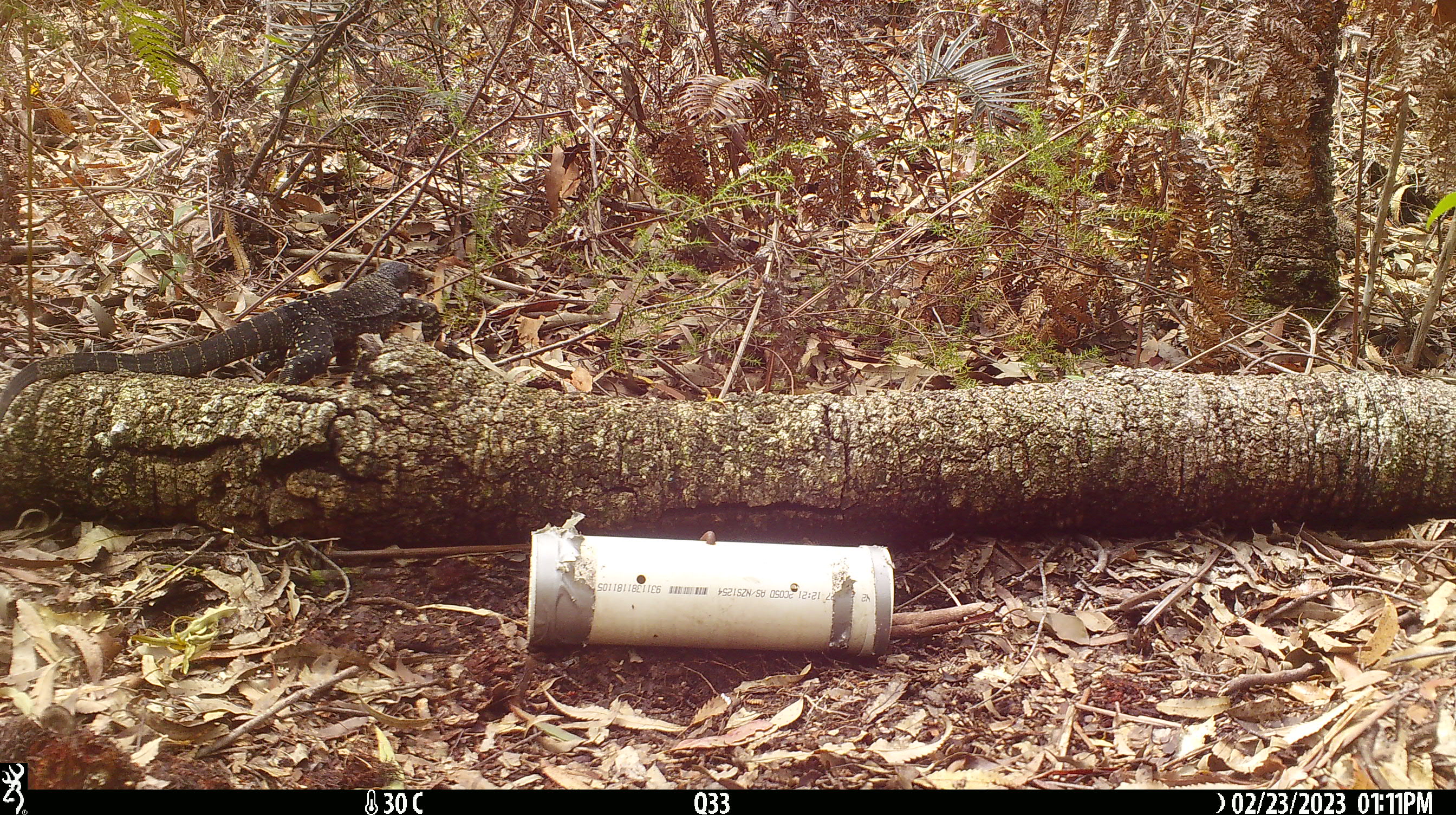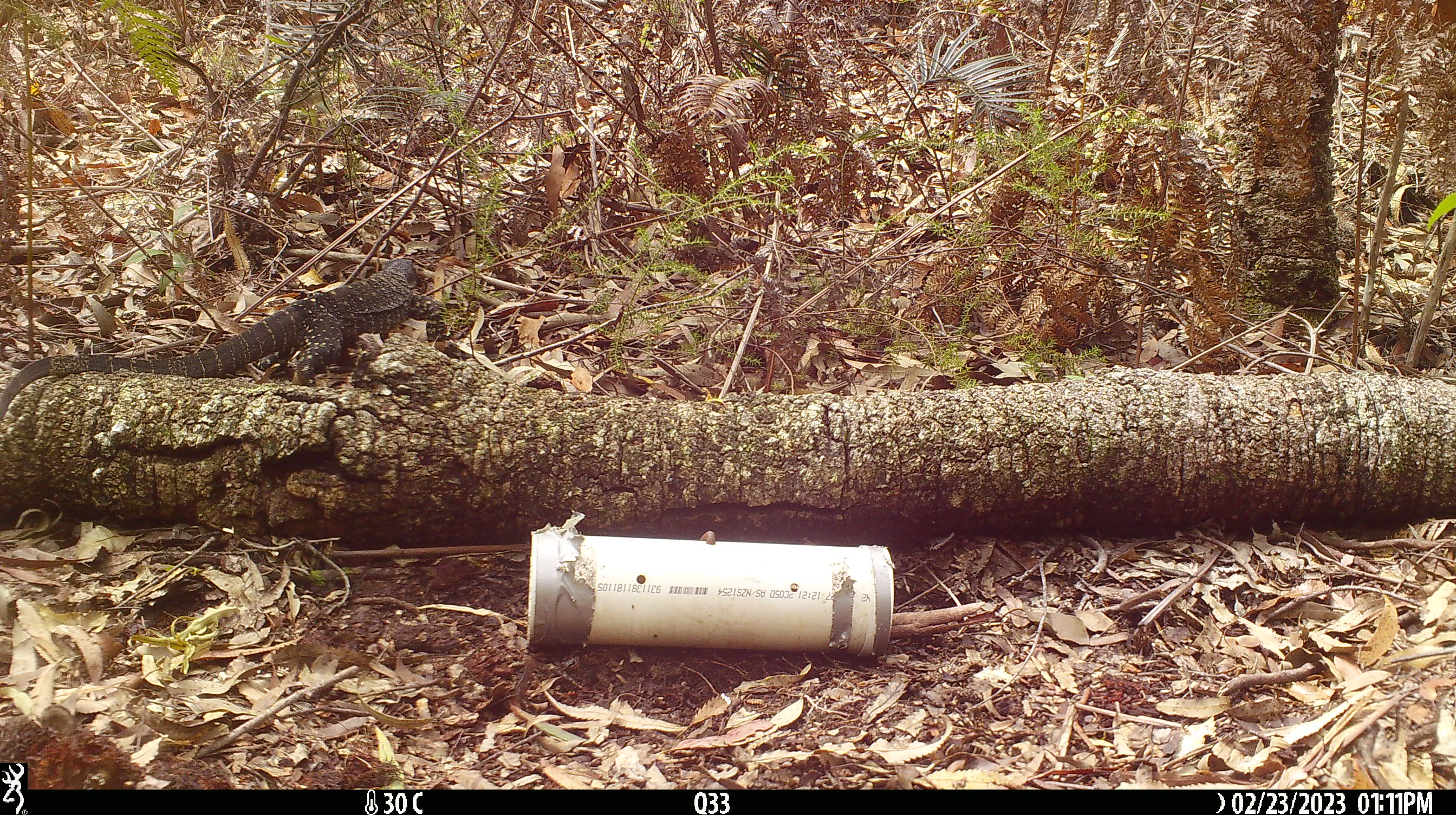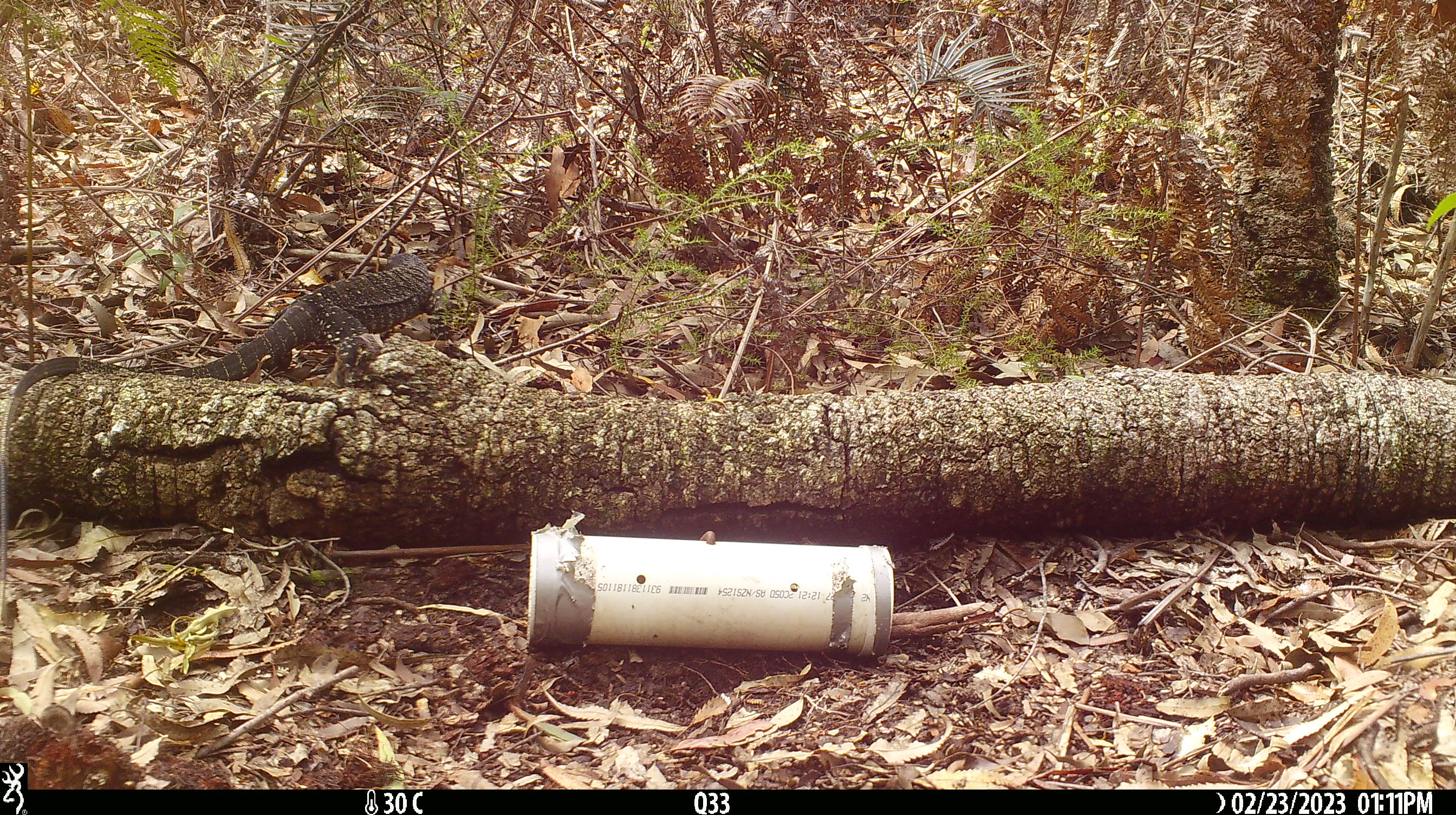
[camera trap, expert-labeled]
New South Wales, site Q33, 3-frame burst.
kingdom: Animalia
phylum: Chordata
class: Reptilia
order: Squamata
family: Varanidae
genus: Varanus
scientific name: Varanus varius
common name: lace monitor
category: goanna